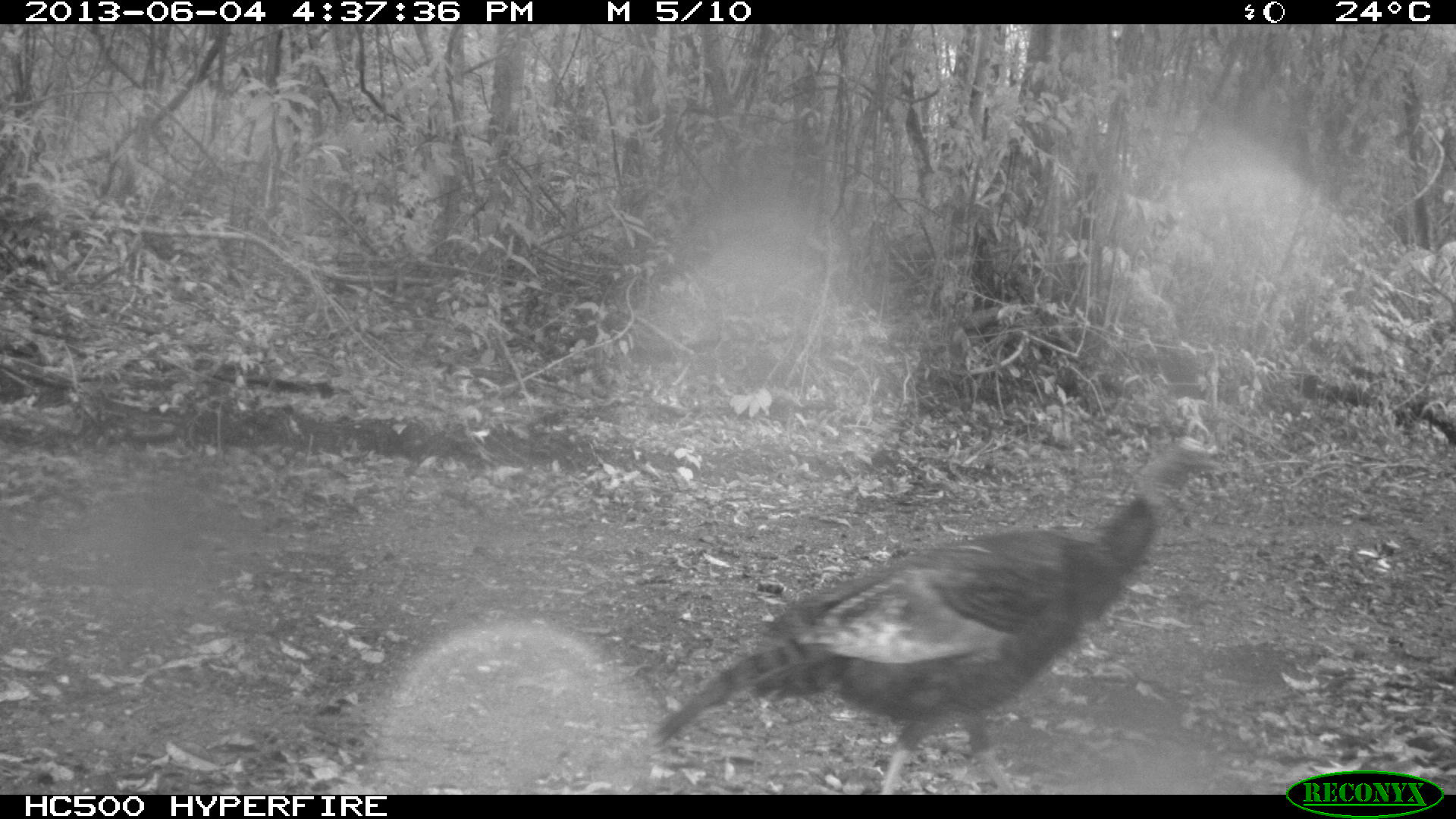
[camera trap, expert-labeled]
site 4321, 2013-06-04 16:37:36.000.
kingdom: Animalia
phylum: Chordata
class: Aves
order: Galliformes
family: Phasianidae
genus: Meleagris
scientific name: Meleagris ocellata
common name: ocellated turkey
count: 1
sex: male